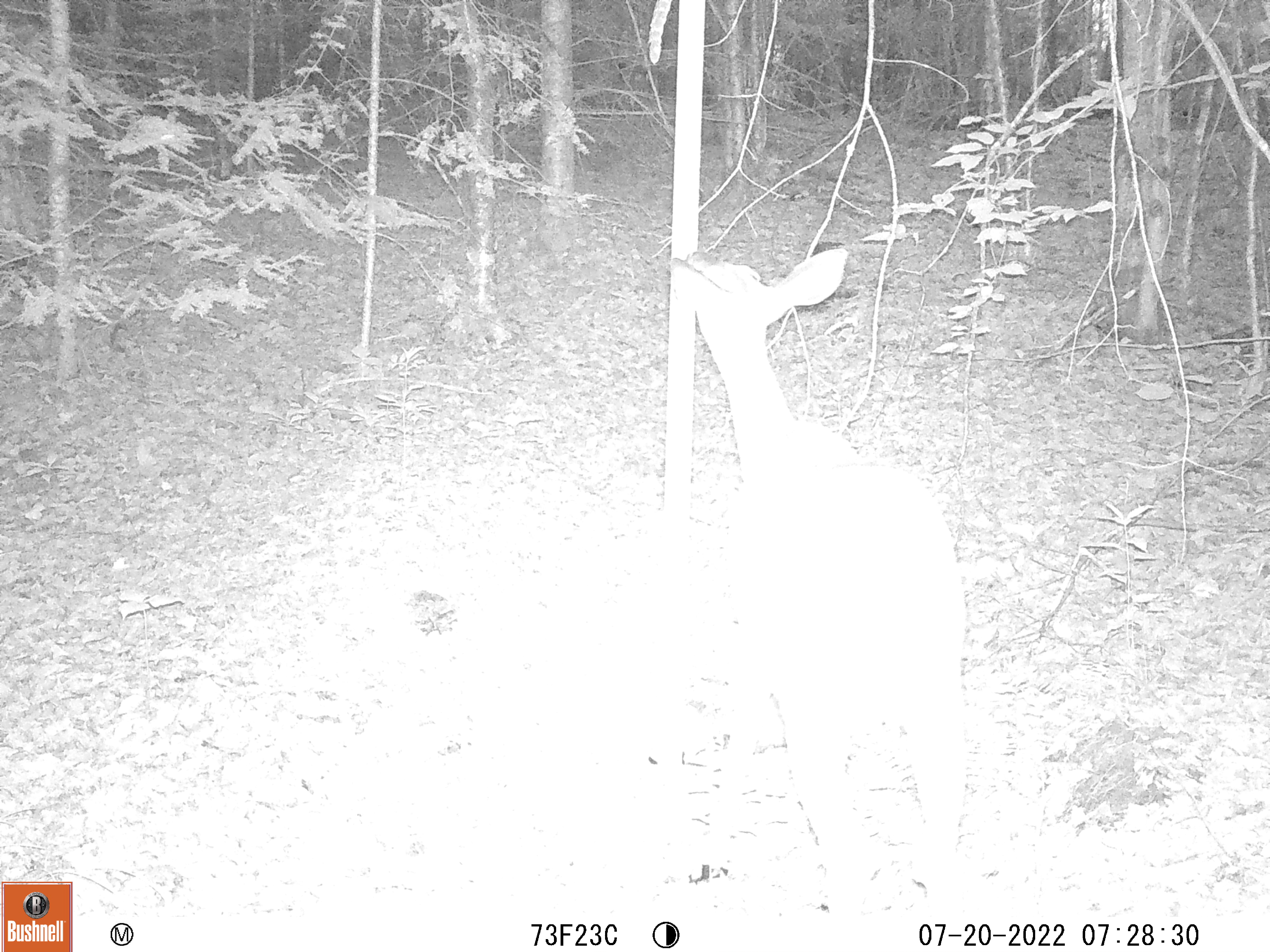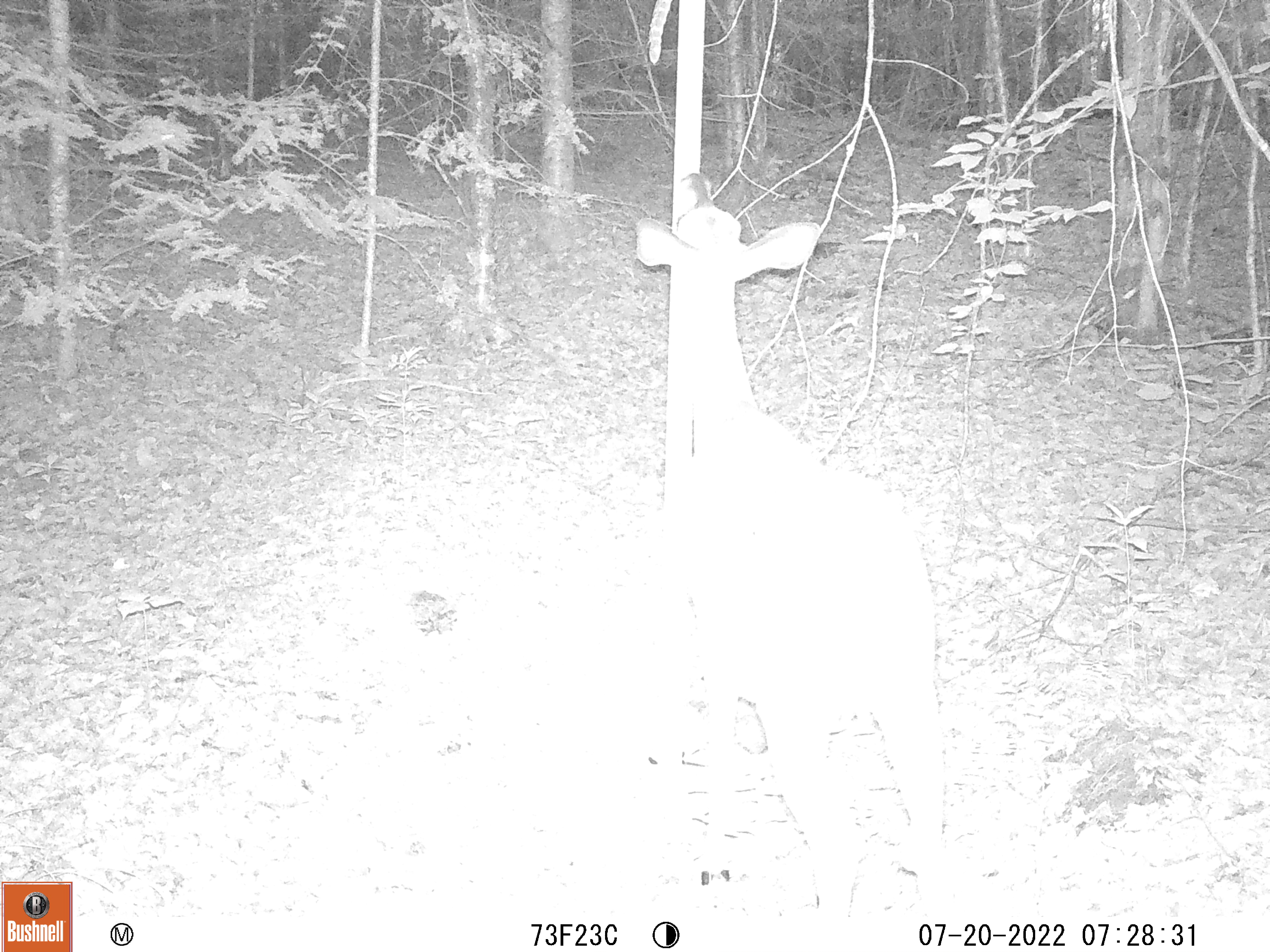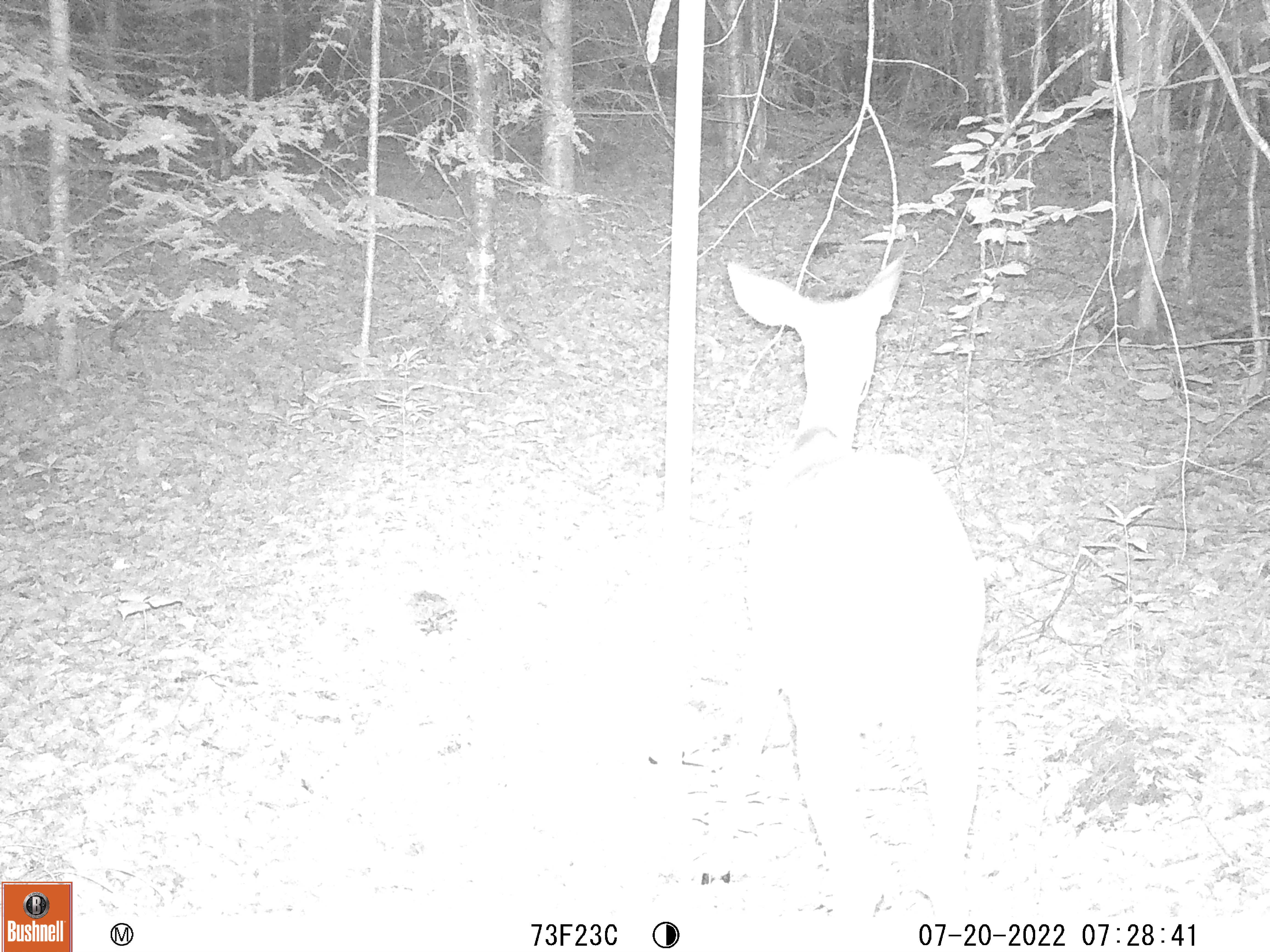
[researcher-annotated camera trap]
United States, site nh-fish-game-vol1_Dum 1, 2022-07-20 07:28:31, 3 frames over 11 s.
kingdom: Animalia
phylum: Chordata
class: Mammalia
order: Artiodactyla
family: Cervidae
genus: Odocoileus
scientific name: Odocoileus virginianus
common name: white-tailed deer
White-tailed deer (Odocoileus virginianus).